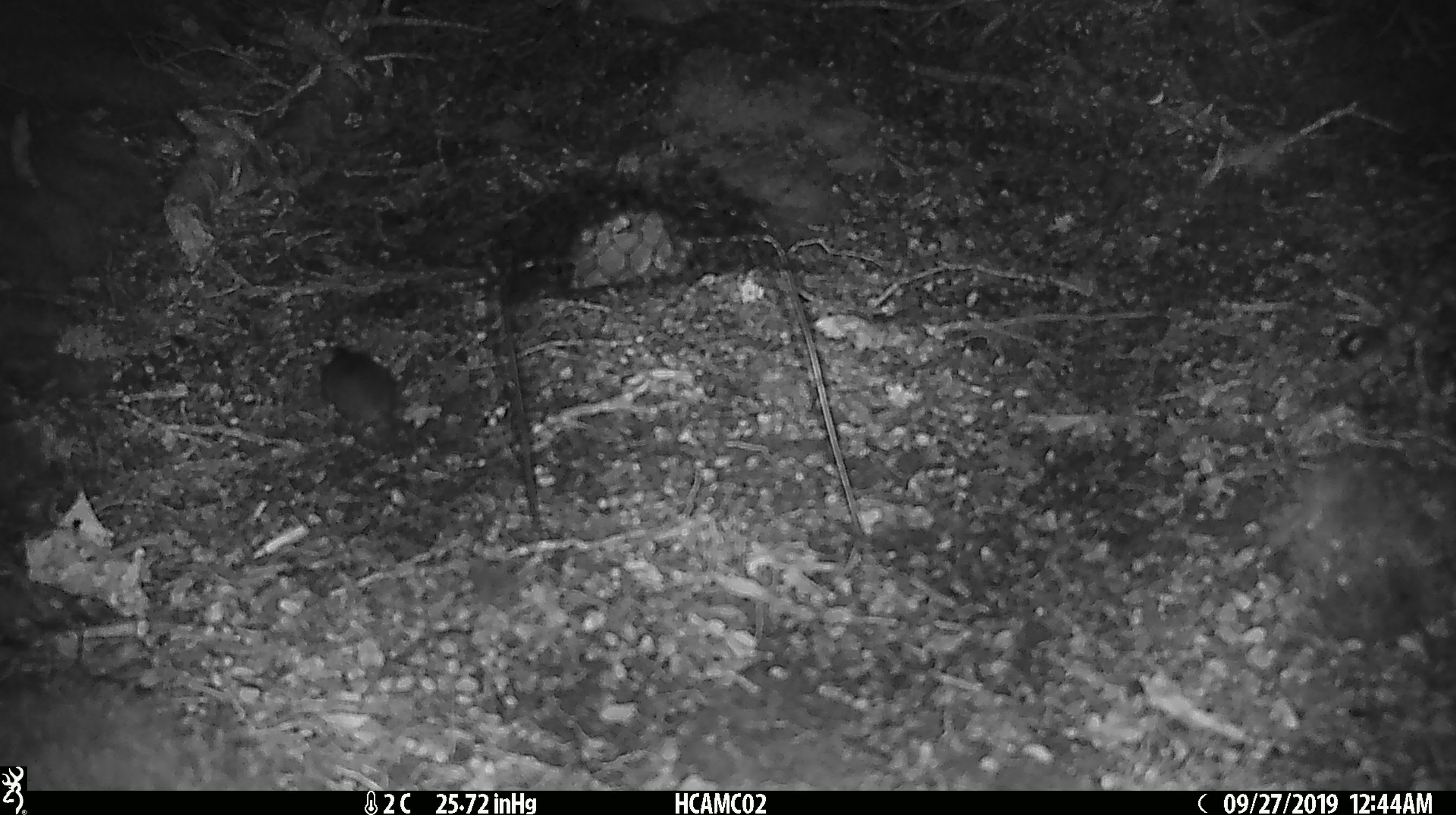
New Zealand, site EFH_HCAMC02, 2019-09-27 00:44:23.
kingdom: Animalia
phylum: Chordata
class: Mammalia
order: Rodentia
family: Muridae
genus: Mus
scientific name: Mus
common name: mouse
Mouse (Mus).